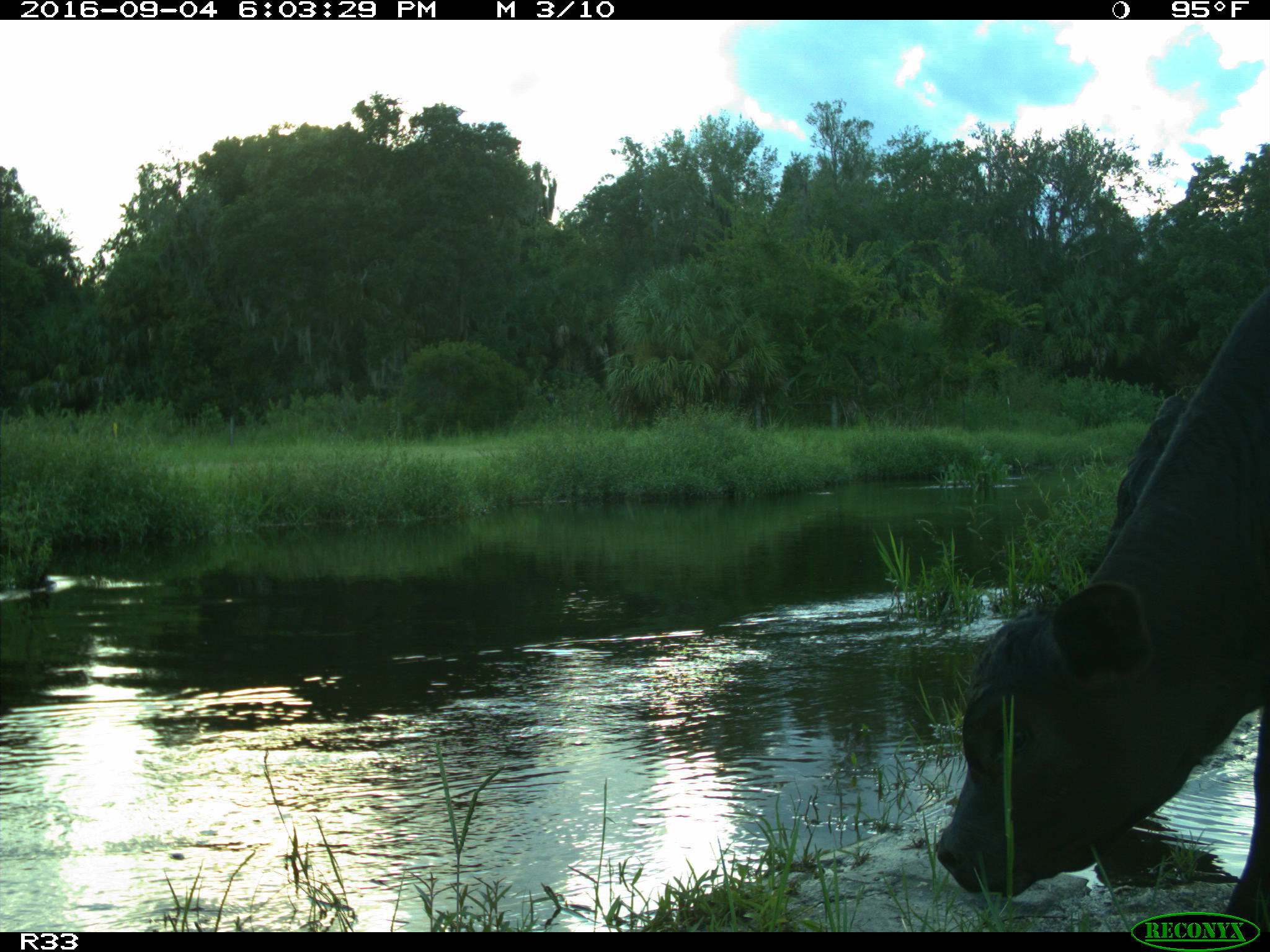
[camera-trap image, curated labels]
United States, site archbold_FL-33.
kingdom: Animalia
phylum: Chordata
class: Mammalia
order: Artiodactyla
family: Bovidae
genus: Bos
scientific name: Bos taurus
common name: domestic cow